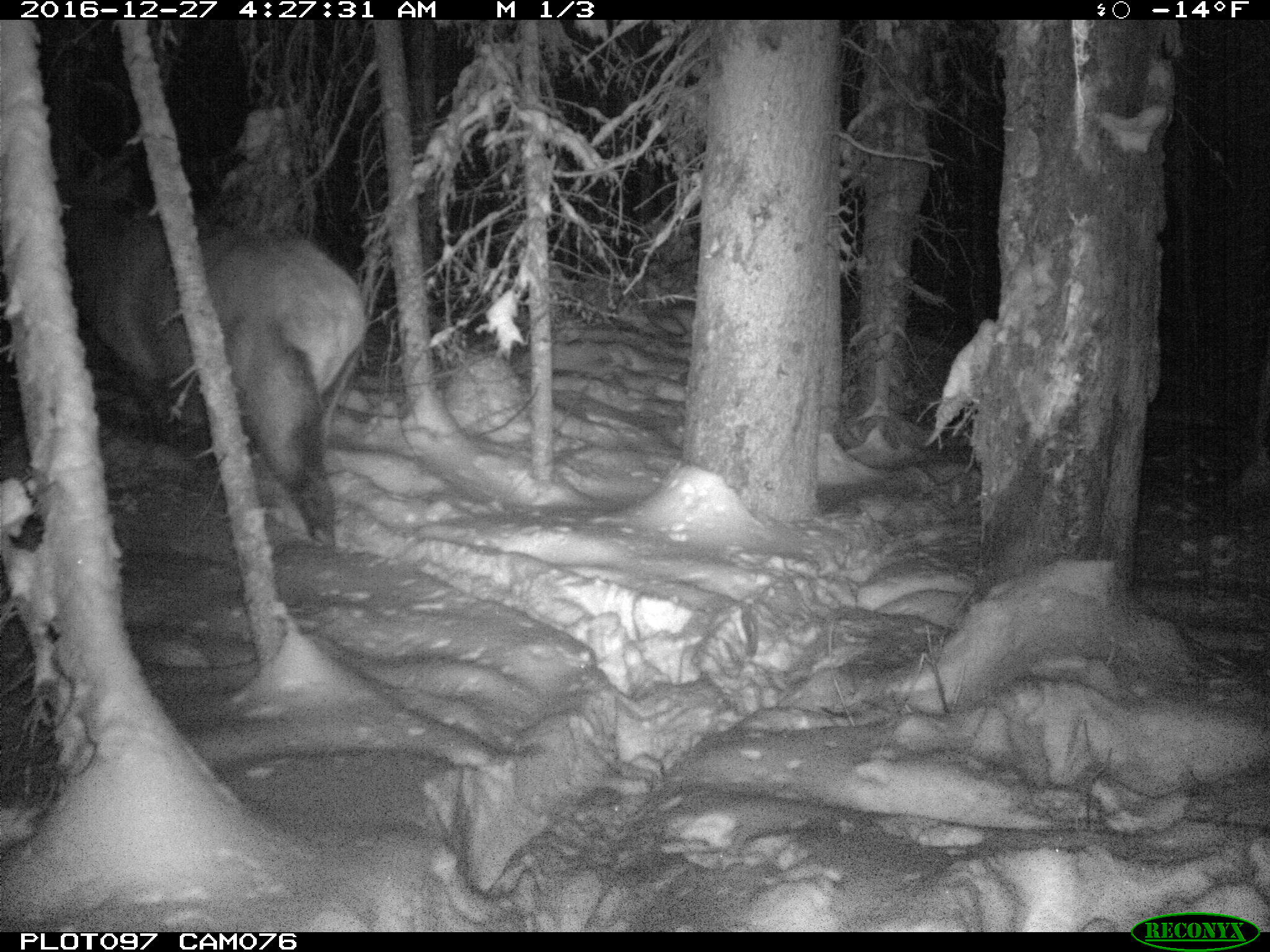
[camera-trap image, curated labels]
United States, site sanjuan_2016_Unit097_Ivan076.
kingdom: Animalia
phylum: Chordata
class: Mammalia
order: Artiodactyla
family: Cervidae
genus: Cervus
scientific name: Cervus elaphus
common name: red deer